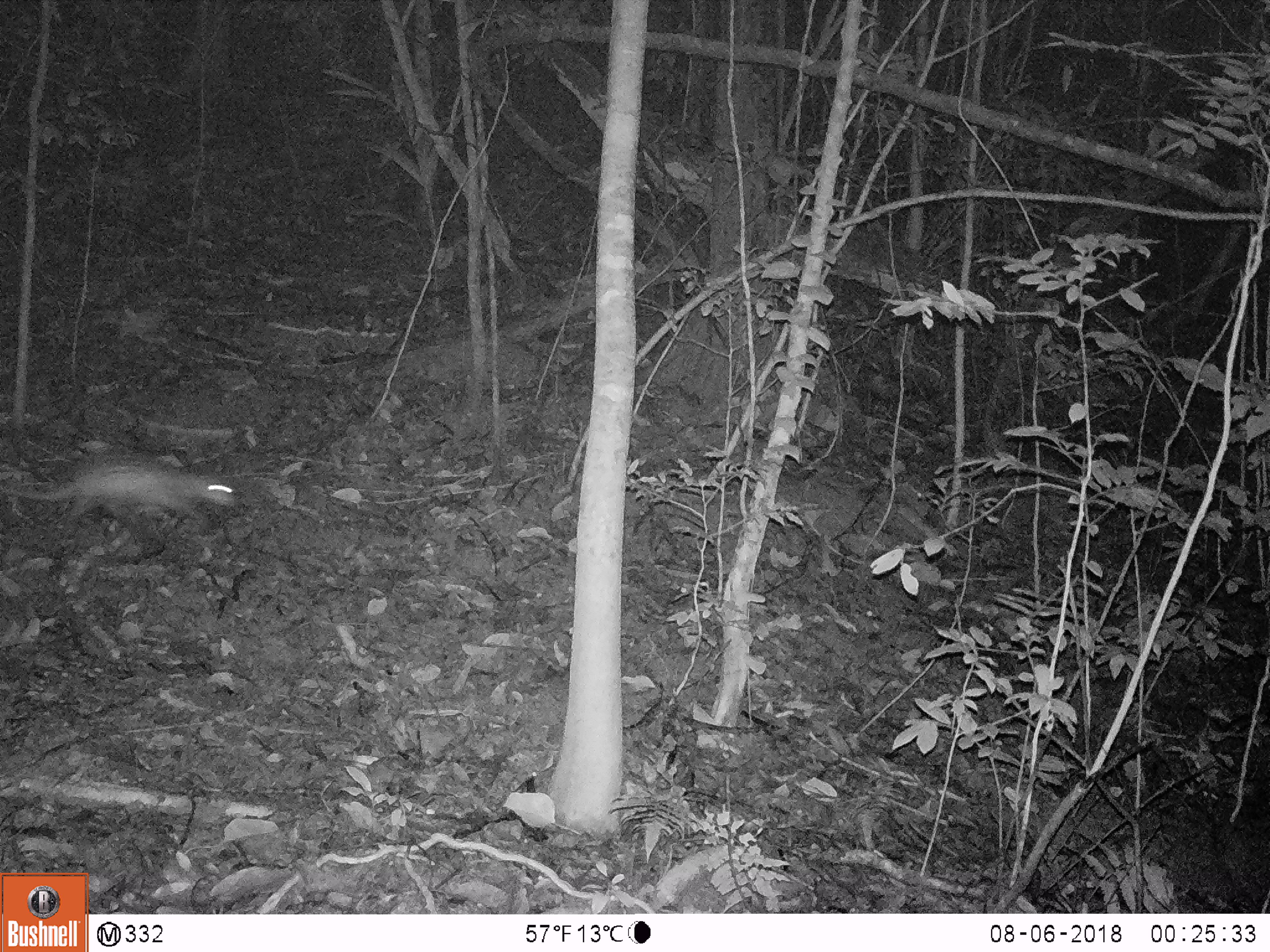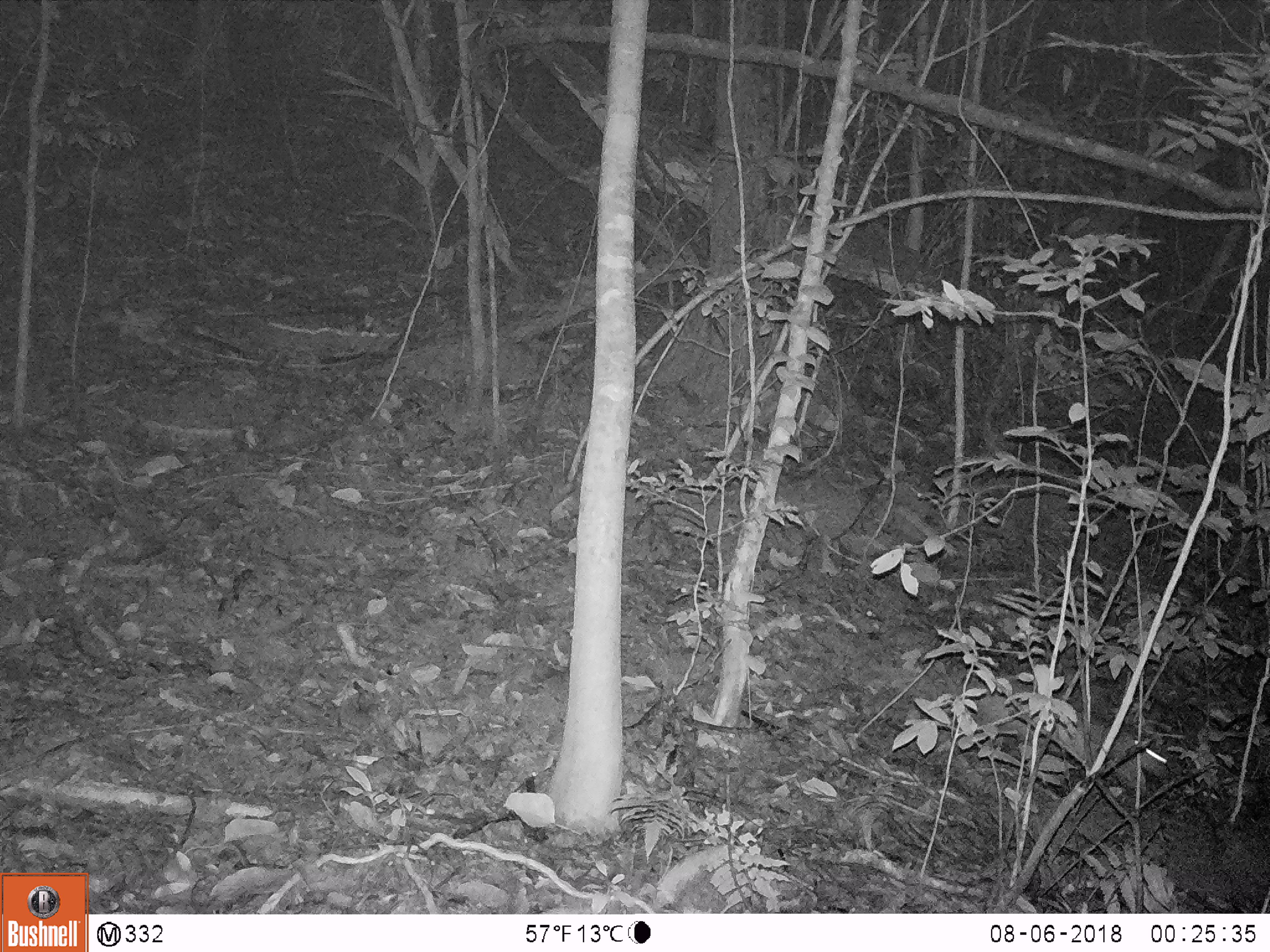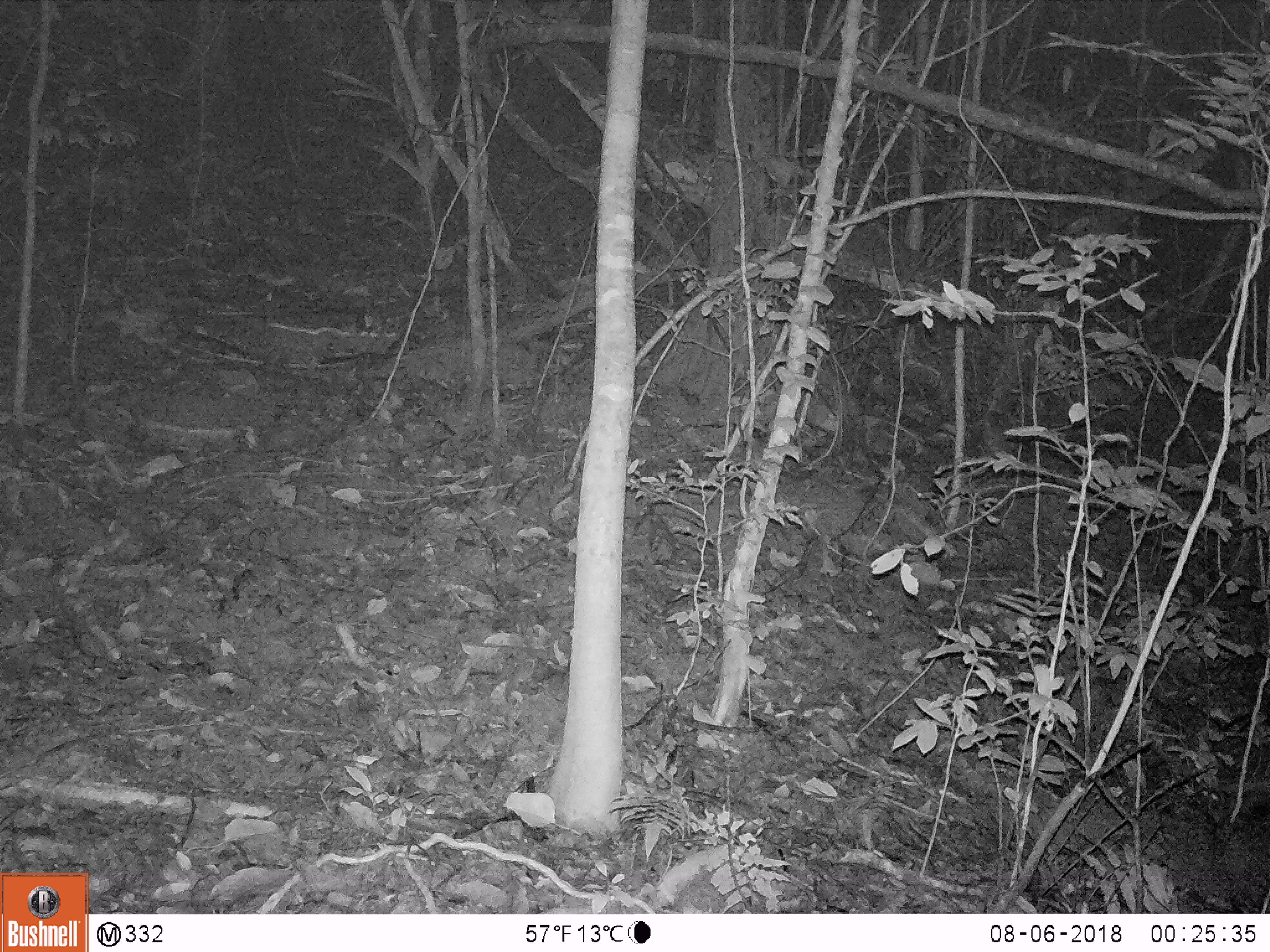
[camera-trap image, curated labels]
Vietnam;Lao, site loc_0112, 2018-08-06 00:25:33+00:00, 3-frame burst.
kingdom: Animalia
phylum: Chordata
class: Mammalia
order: Rodentia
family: Hystricidae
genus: Atherurus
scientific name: Atherurus macrourus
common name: asiatic brush-tailed porcupine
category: asiatic brush tailed porcupine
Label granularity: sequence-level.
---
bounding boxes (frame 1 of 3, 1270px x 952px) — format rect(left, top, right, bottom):
asiatic brush tailed porcupine: rect(0, 449, 234, 537)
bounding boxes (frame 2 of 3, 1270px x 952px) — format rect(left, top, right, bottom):
asiatic brush tailed porcupine: rect(970, 683, 1169, 801)